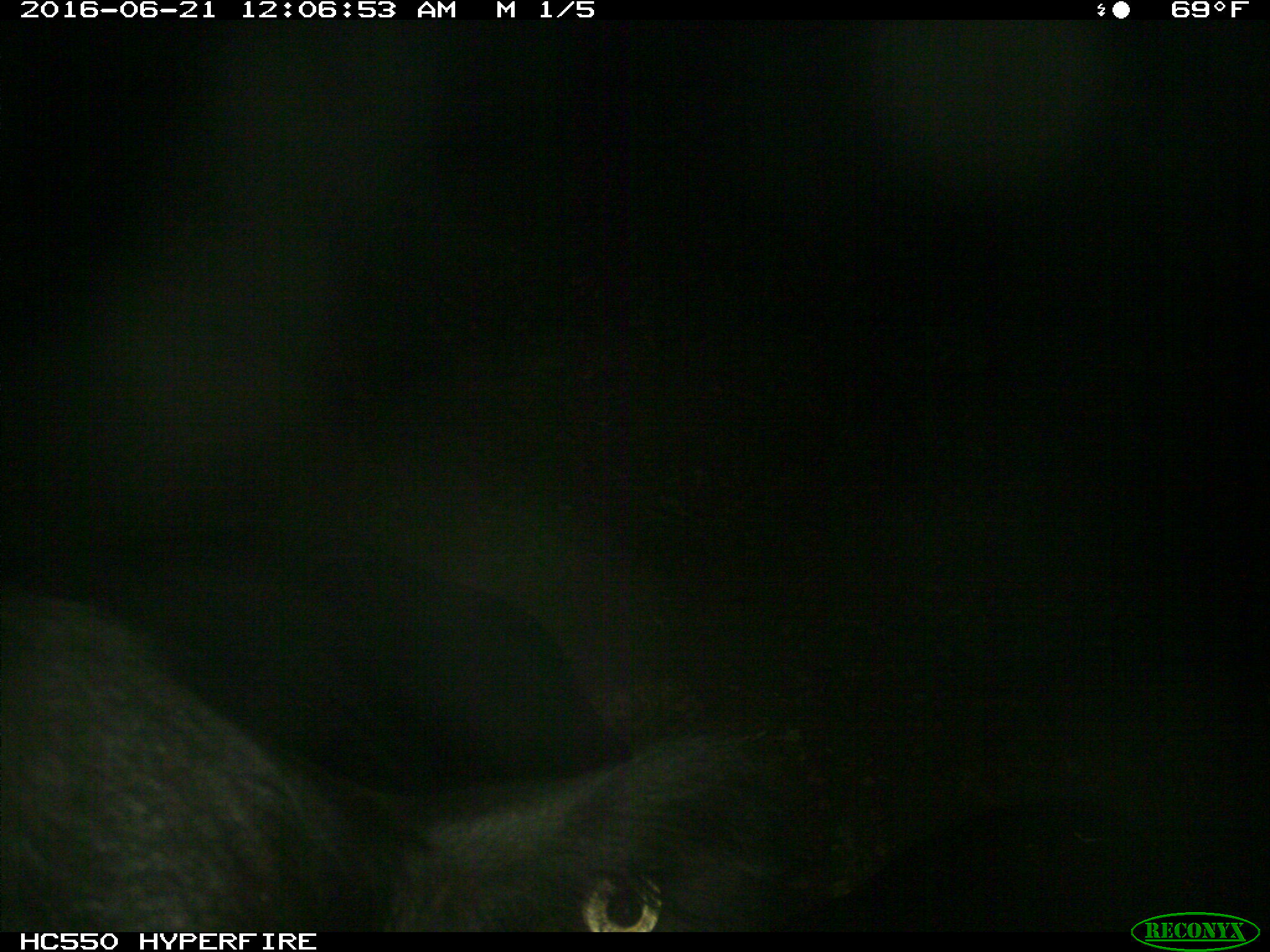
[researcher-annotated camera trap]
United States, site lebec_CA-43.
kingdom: Animalia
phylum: Chordata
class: Mammalia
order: Artiodactyla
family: Bovidae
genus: Bos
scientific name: Bos taurus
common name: domestic cow